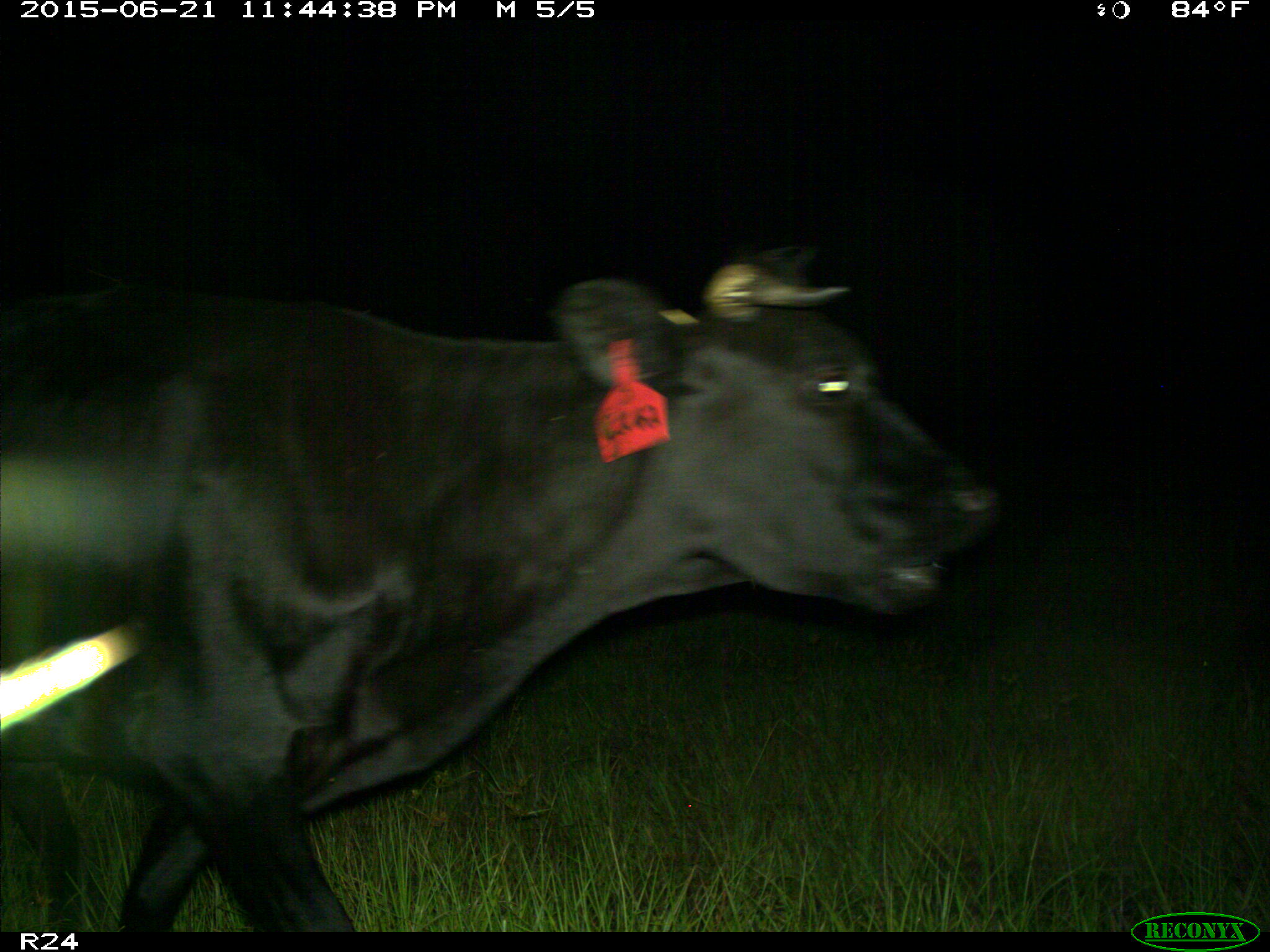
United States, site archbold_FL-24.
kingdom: Animalia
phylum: Chordata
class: Mammalia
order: Artiodactyla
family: Bovidae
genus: Bos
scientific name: Bos taurus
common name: domestic cow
Bos taurus (domestic cow).